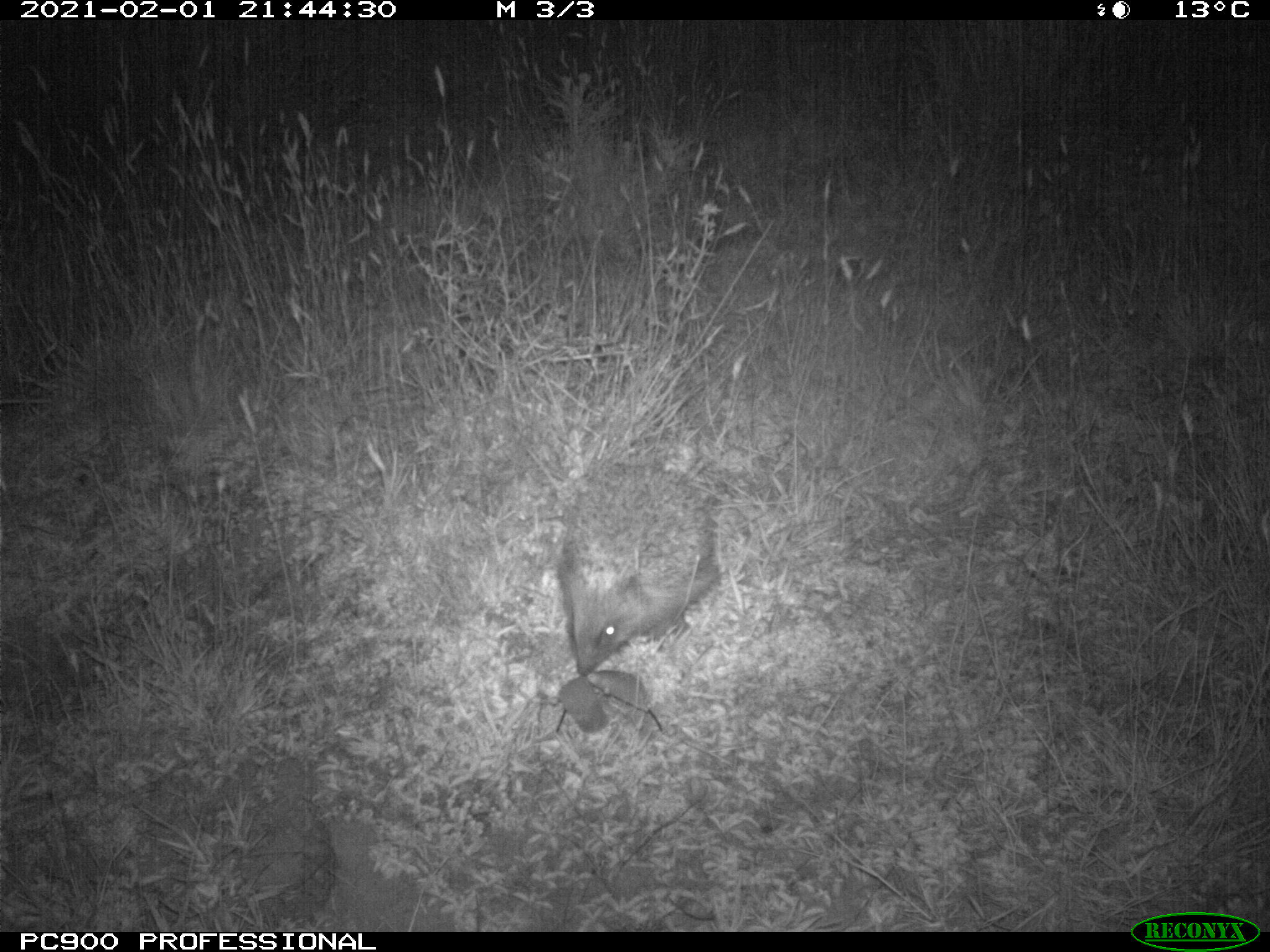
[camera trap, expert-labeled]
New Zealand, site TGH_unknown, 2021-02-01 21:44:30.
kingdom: Animalia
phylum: Chordata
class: Mammalia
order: Eulipotyphla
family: Erinaceidae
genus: Erinaceus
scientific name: Erinaceus europaeus europaeus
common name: european hedgehog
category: hedgehog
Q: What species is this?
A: Hedgehog (european hedgehog) (Erinaceus europaeus europaeus).